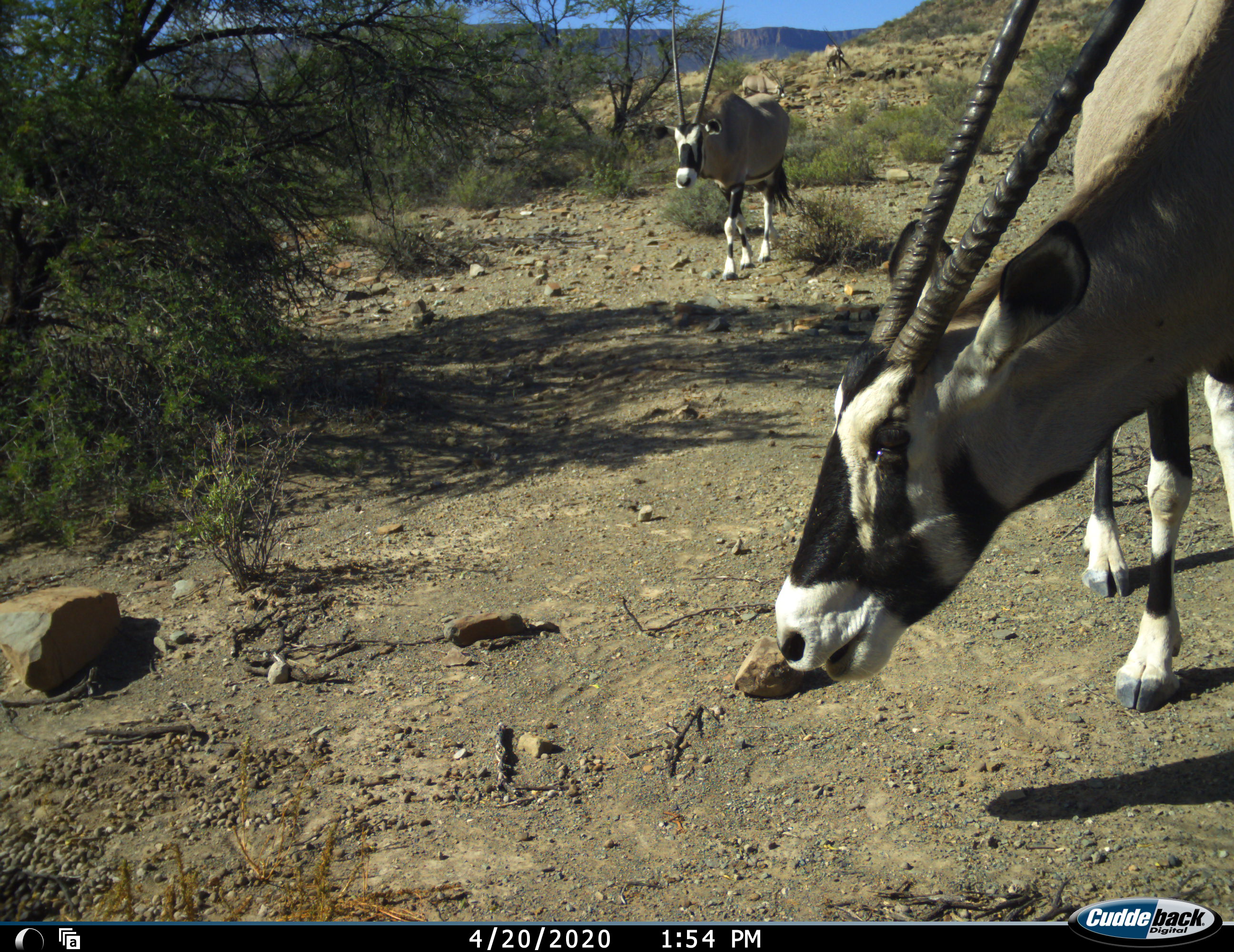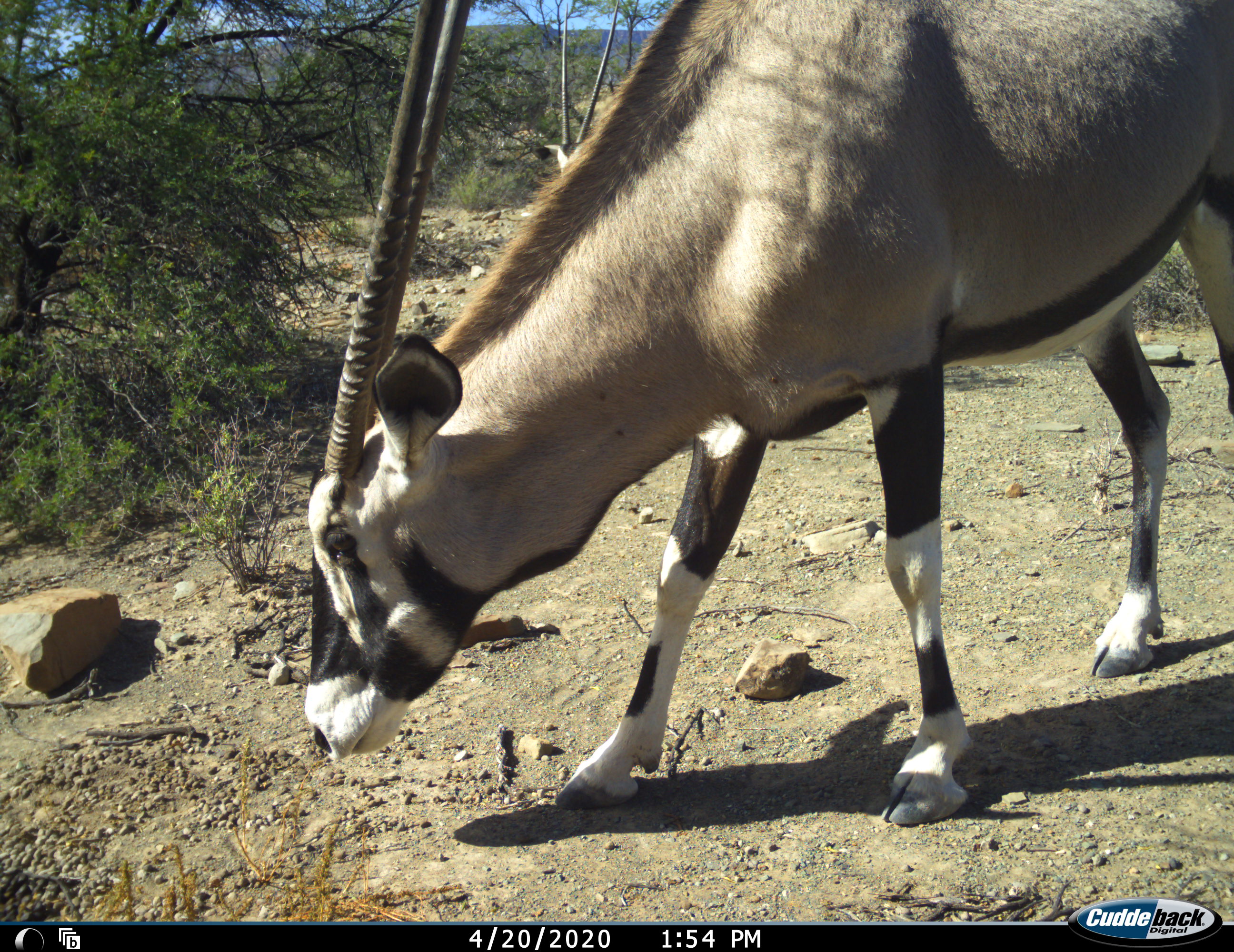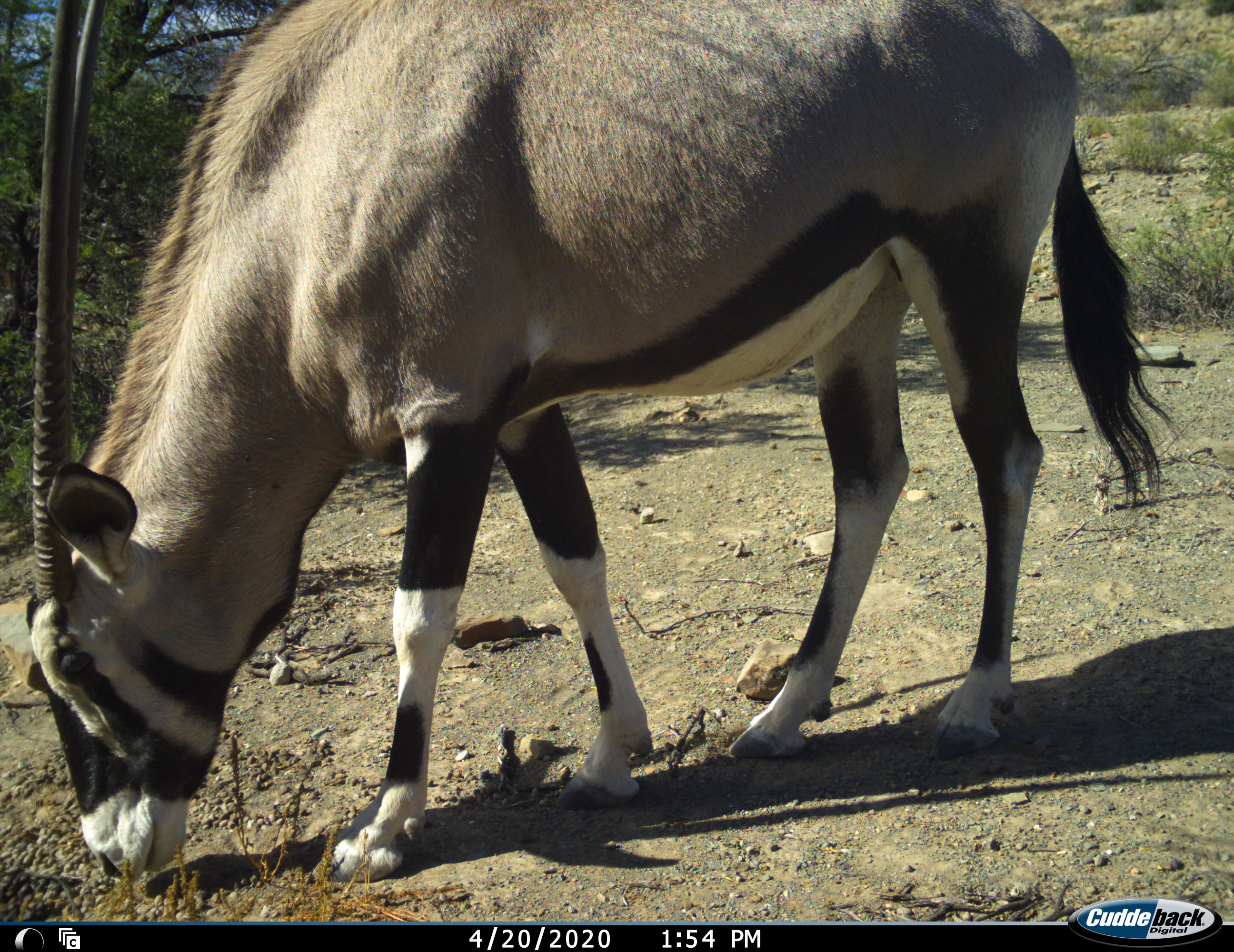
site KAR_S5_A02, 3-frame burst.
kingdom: Animalia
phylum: Chordata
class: Mammalia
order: Artiodactyla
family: Bovidae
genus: Oryx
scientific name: Oryx gazella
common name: gemsbok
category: oryx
Oryx (gemsbok) (Oryx gazella), count 2. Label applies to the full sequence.